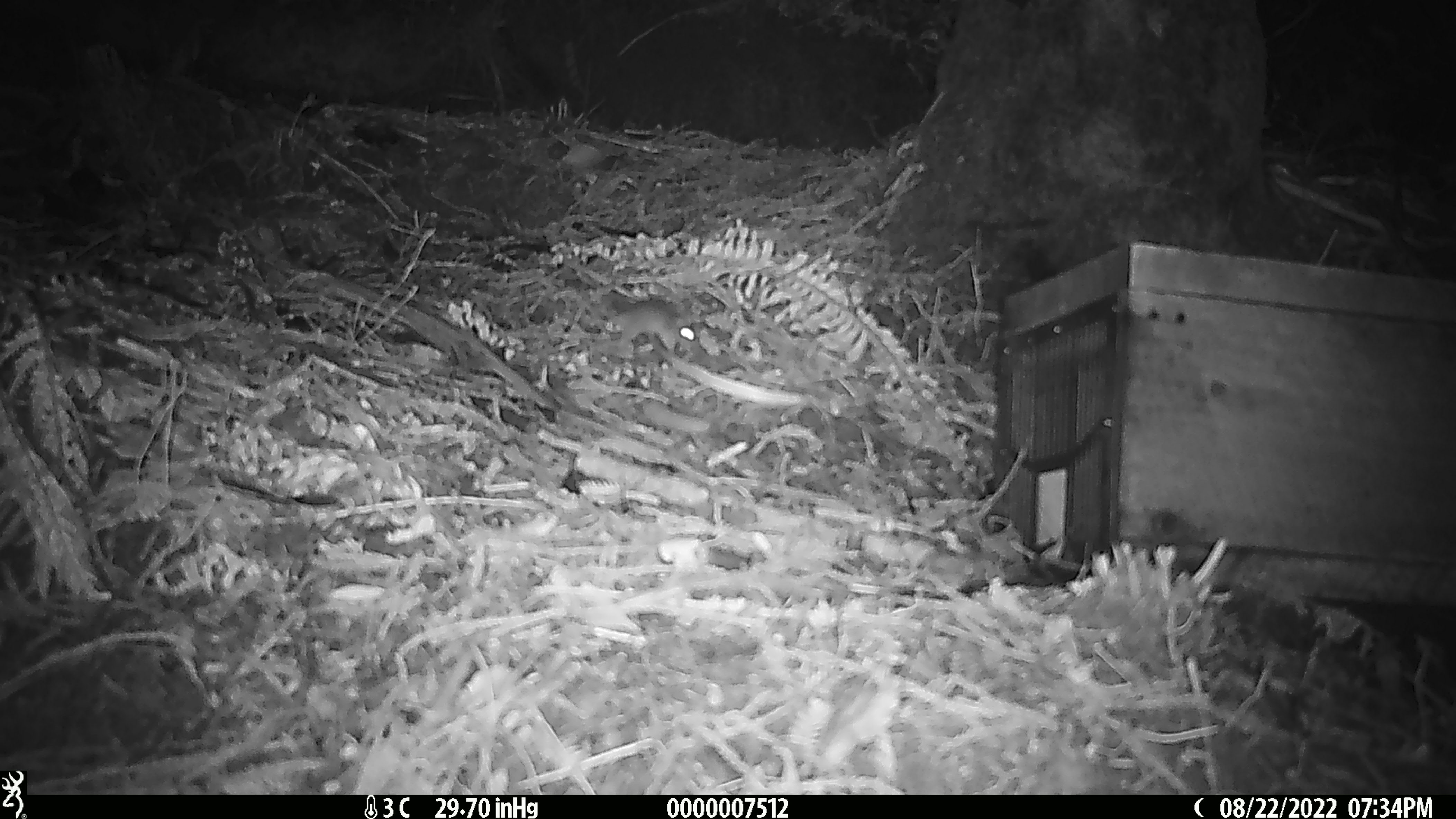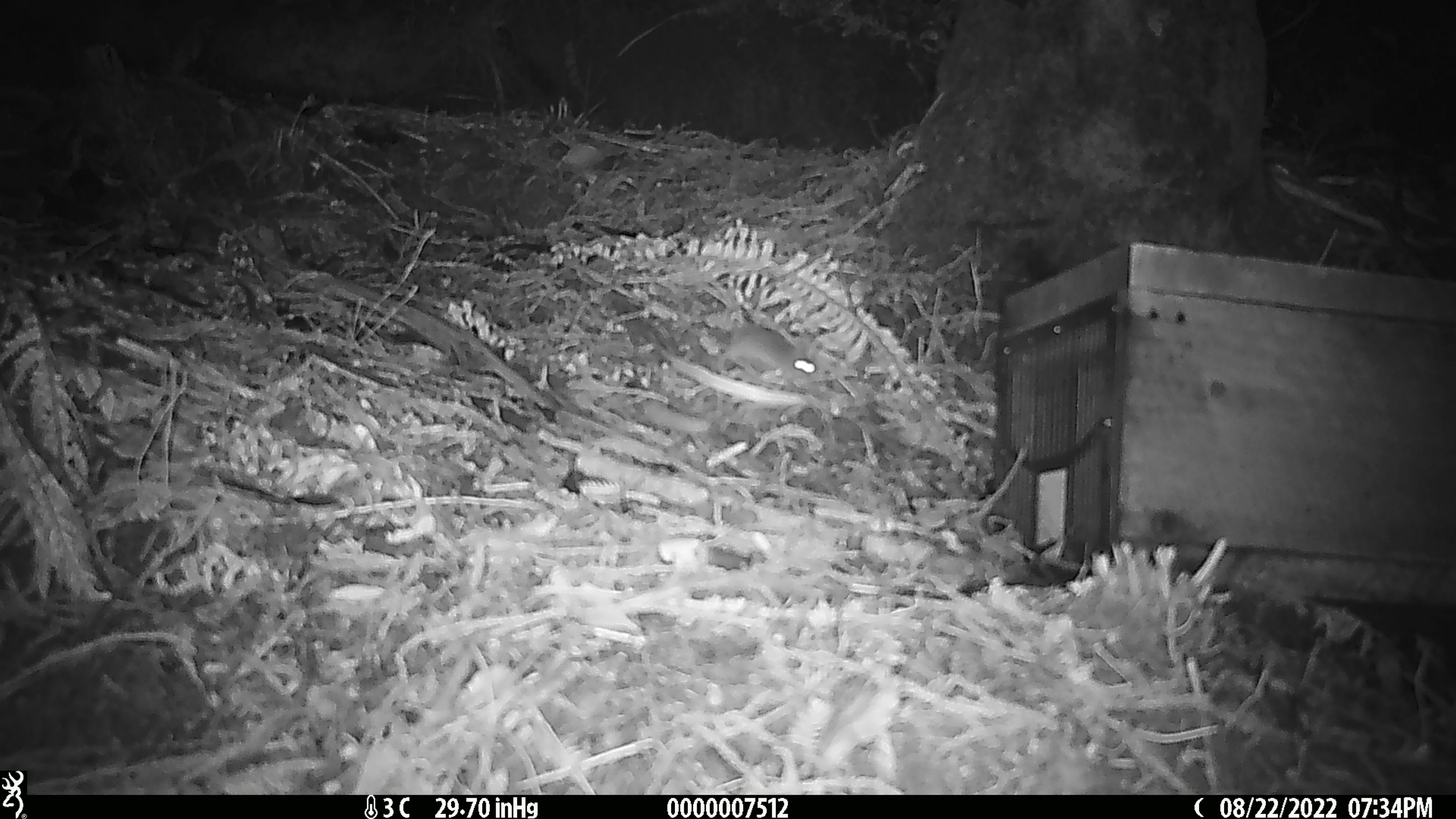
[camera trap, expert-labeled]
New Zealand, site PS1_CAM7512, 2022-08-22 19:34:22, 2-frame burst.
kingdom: Animalia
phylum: Chordata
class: Mammalia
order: Rodentia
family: Muridae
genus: Mus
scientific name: Mus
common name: mouse